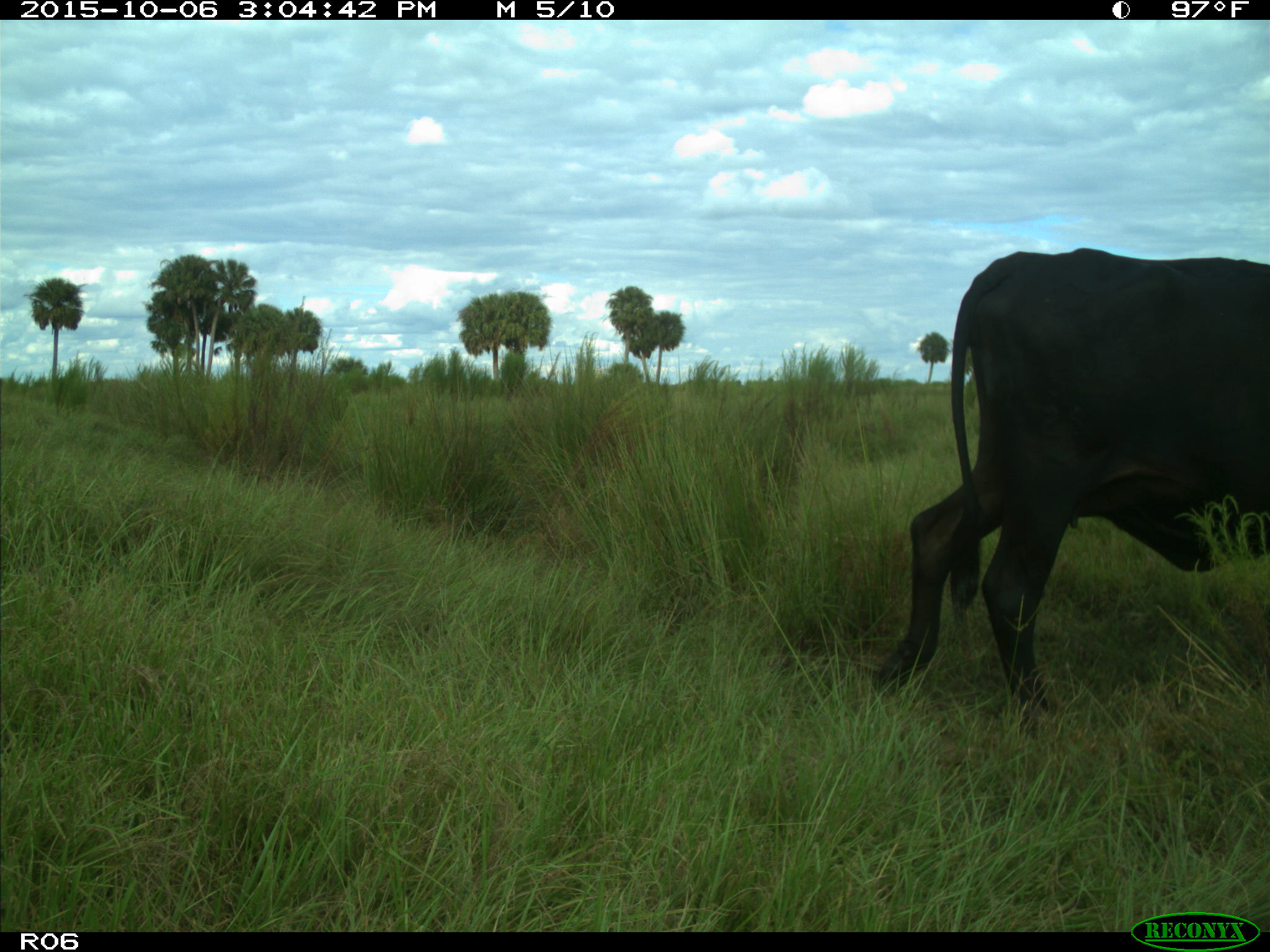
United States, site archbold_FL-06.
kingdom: Animalia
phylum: Chordata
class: Mammalia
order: Artiodactyla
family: Bovidae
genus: Bos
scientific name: Bos taurus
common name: domestic cow